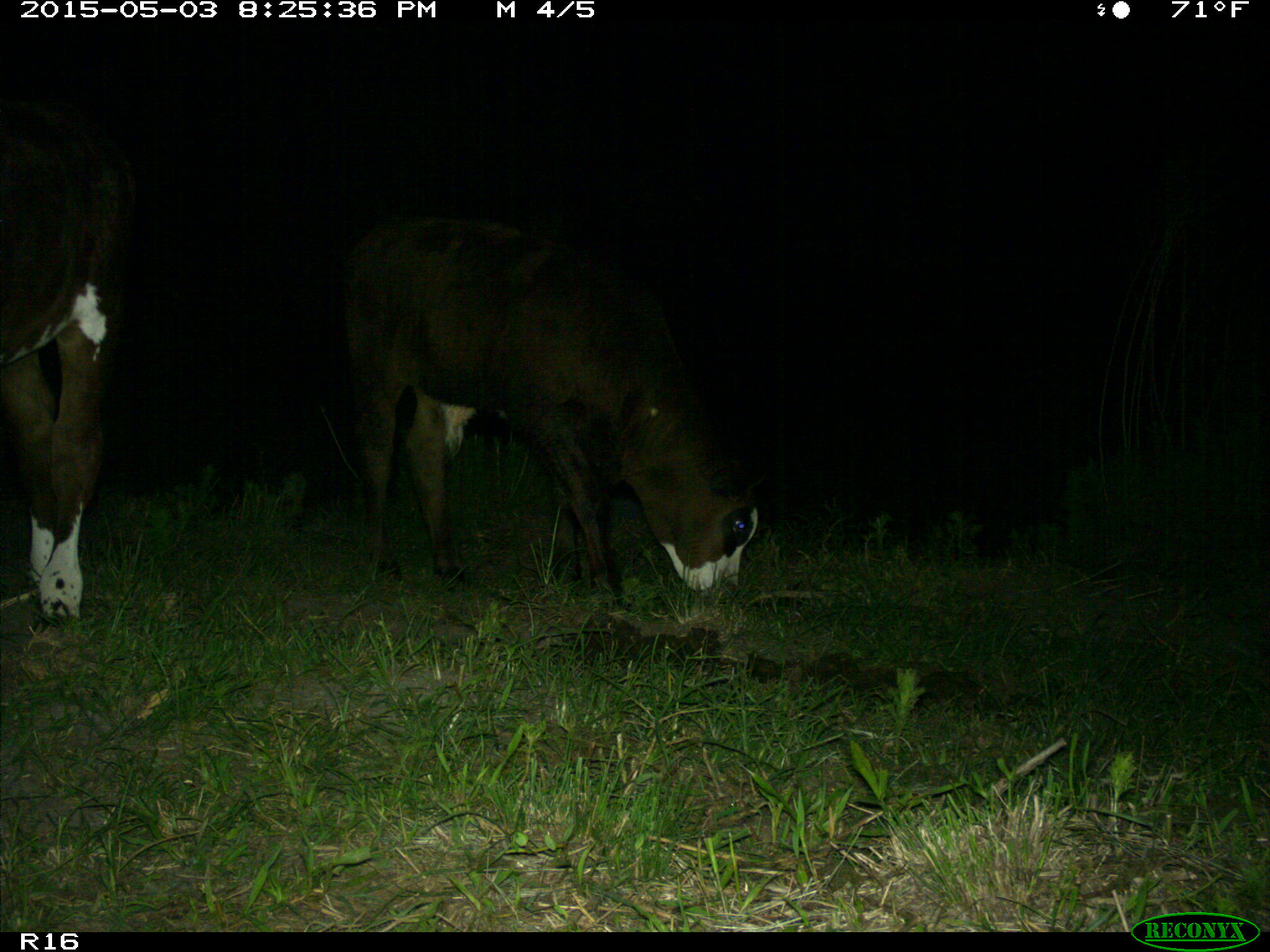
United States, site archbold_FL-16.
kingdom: Animalia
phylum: Chordata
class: Mammalia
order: Artiodactyla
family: Bovidae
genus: Bos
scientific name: Bos taurus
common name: domestic cow